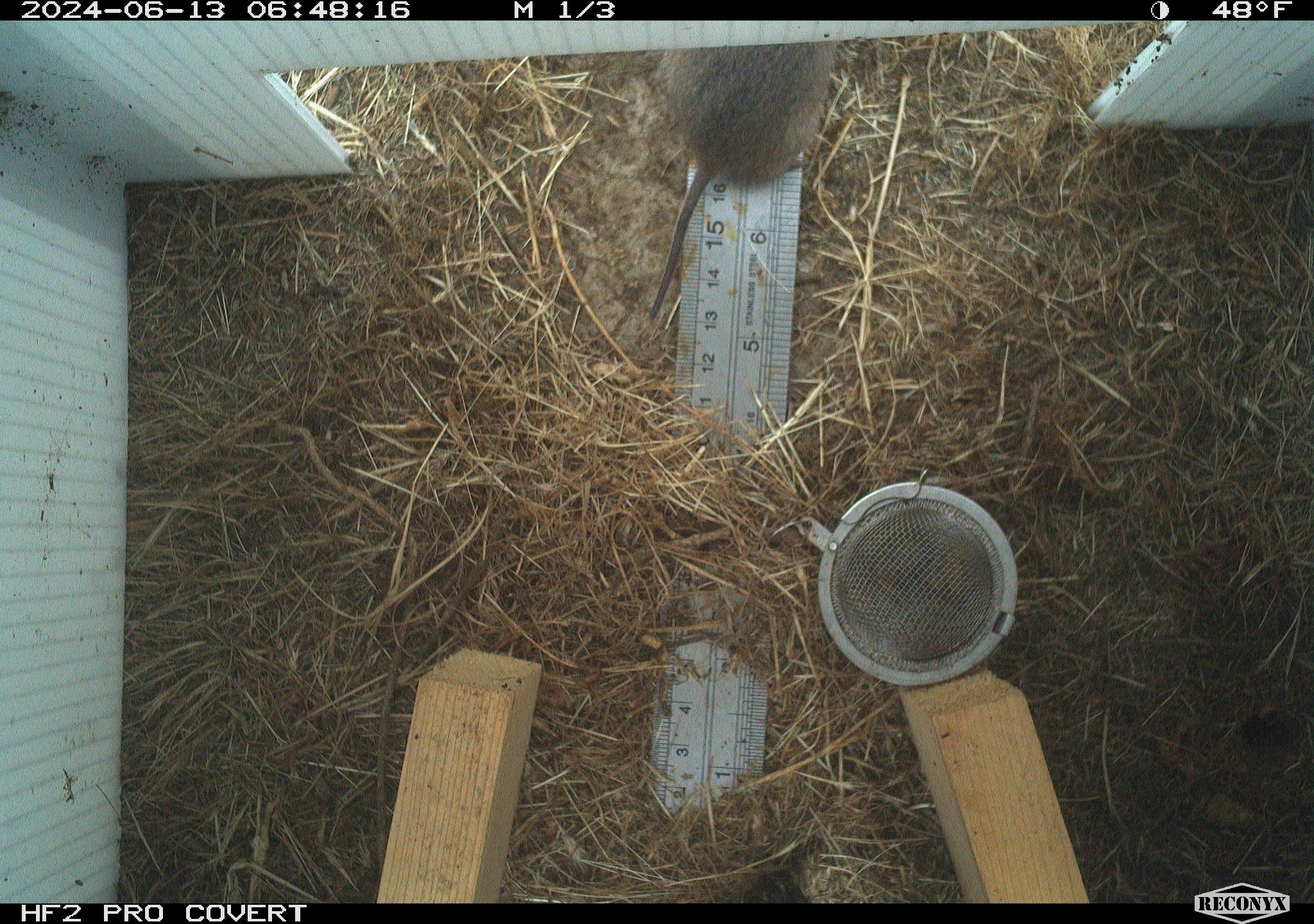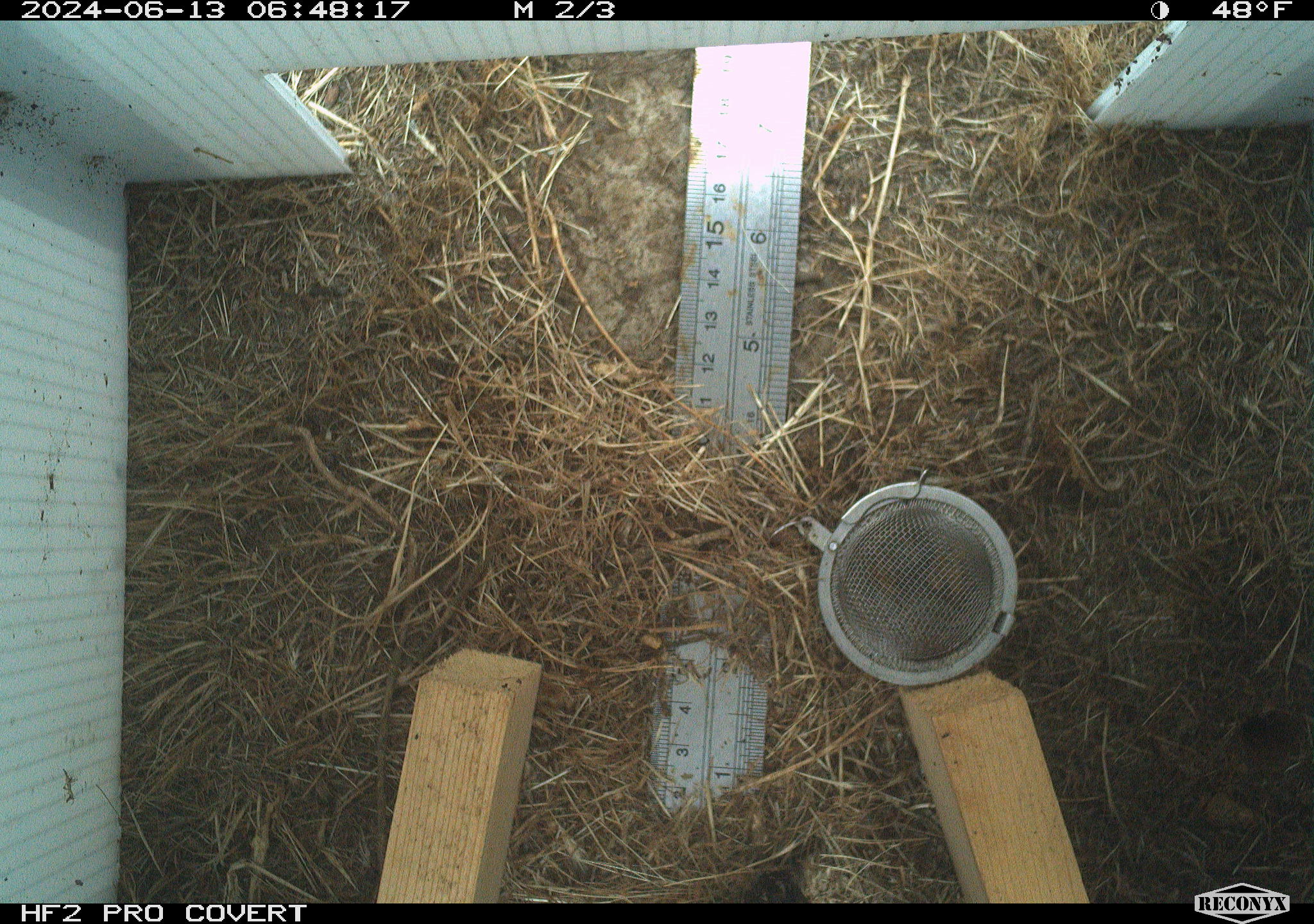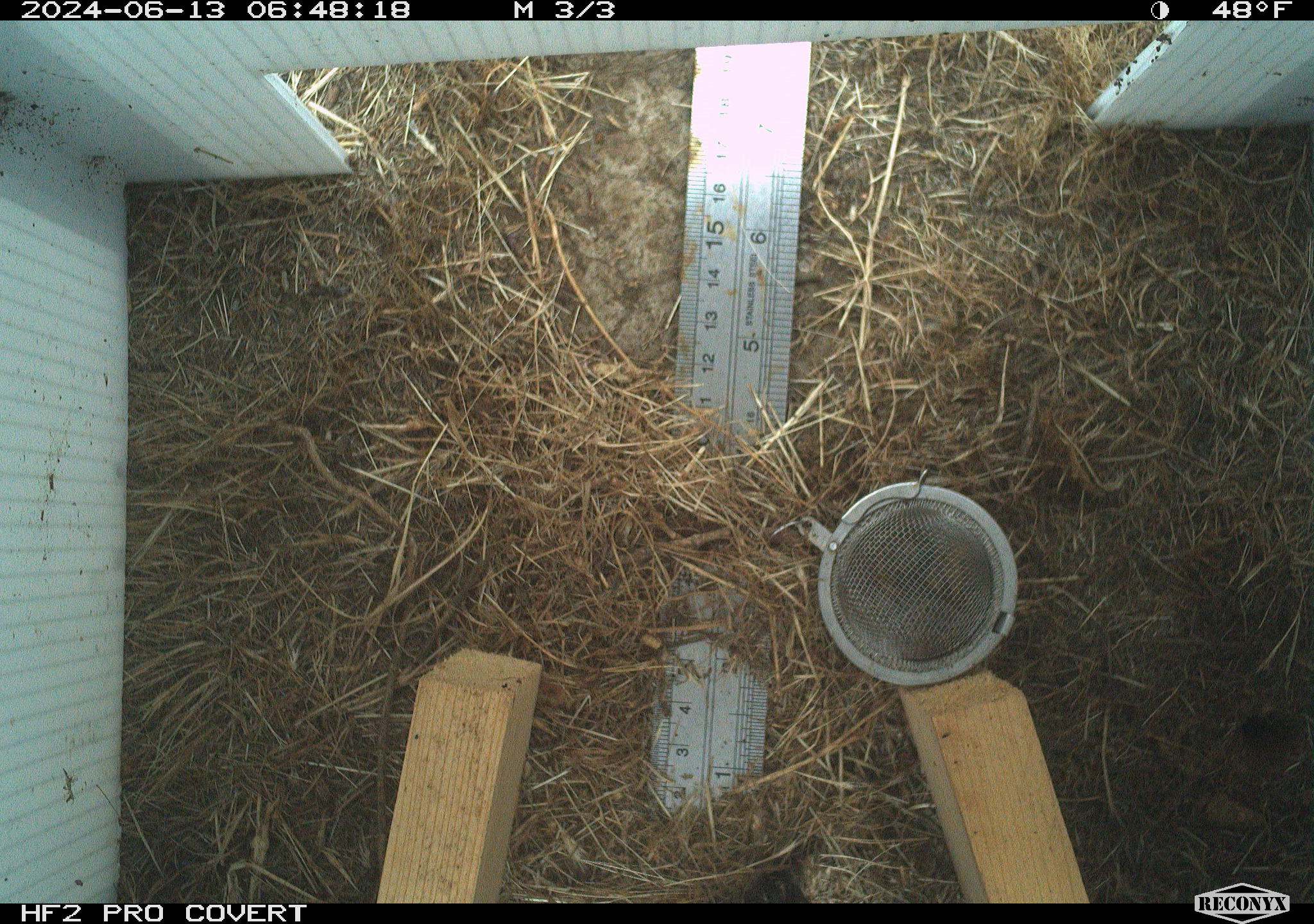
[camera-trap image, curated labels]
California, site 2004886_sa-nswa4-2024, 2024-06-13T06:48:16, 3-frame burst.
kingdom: Animalia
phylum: Chordata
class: Mammalia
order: Rodentia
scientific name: Rodentia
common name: rodent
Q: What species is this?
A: Rodent (Rodentia).